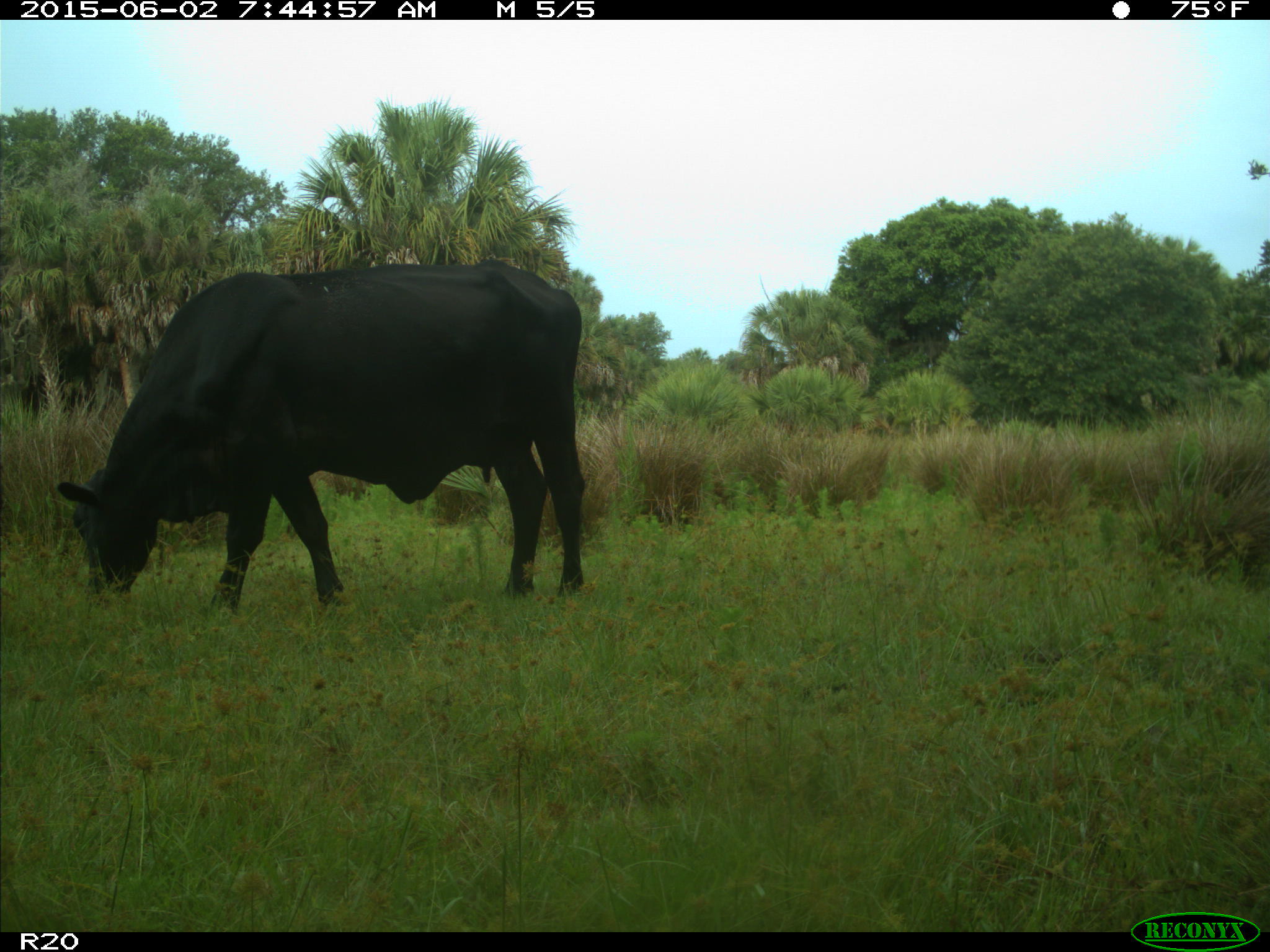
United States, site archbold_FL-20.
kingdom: Animalia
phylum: Chordata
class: Mammalia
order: Artiodactyla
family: Bovidae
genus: Bos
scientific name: Bos taurus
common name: domestic cow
Bos taurus (domestic cow).